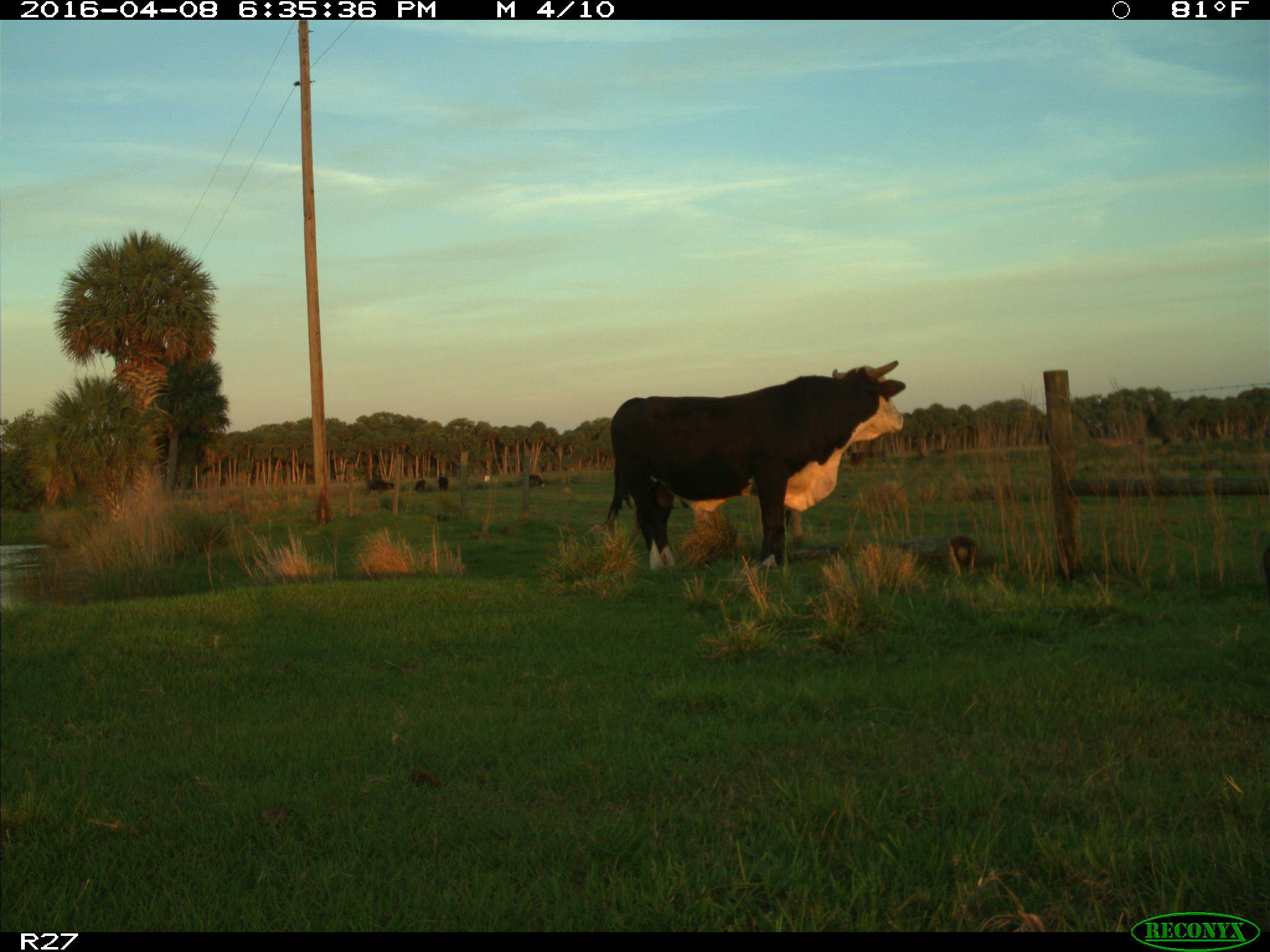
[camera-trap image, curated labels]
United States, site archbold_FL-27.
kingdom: Animalia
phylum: Chordata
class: Mammalia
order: Artiodactyla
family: Bovidae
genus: Bos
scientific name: Bos taurus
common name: domestic cow